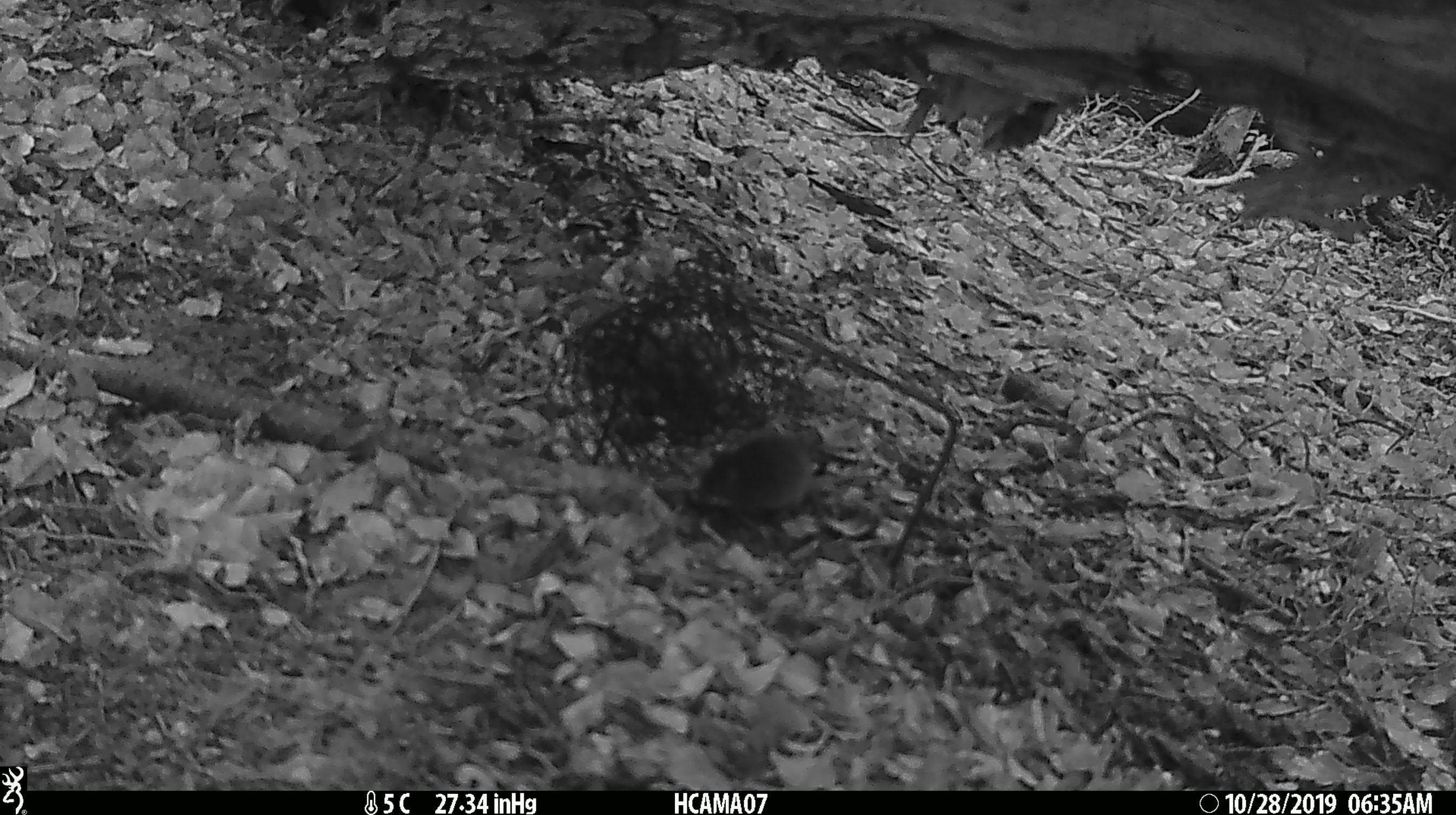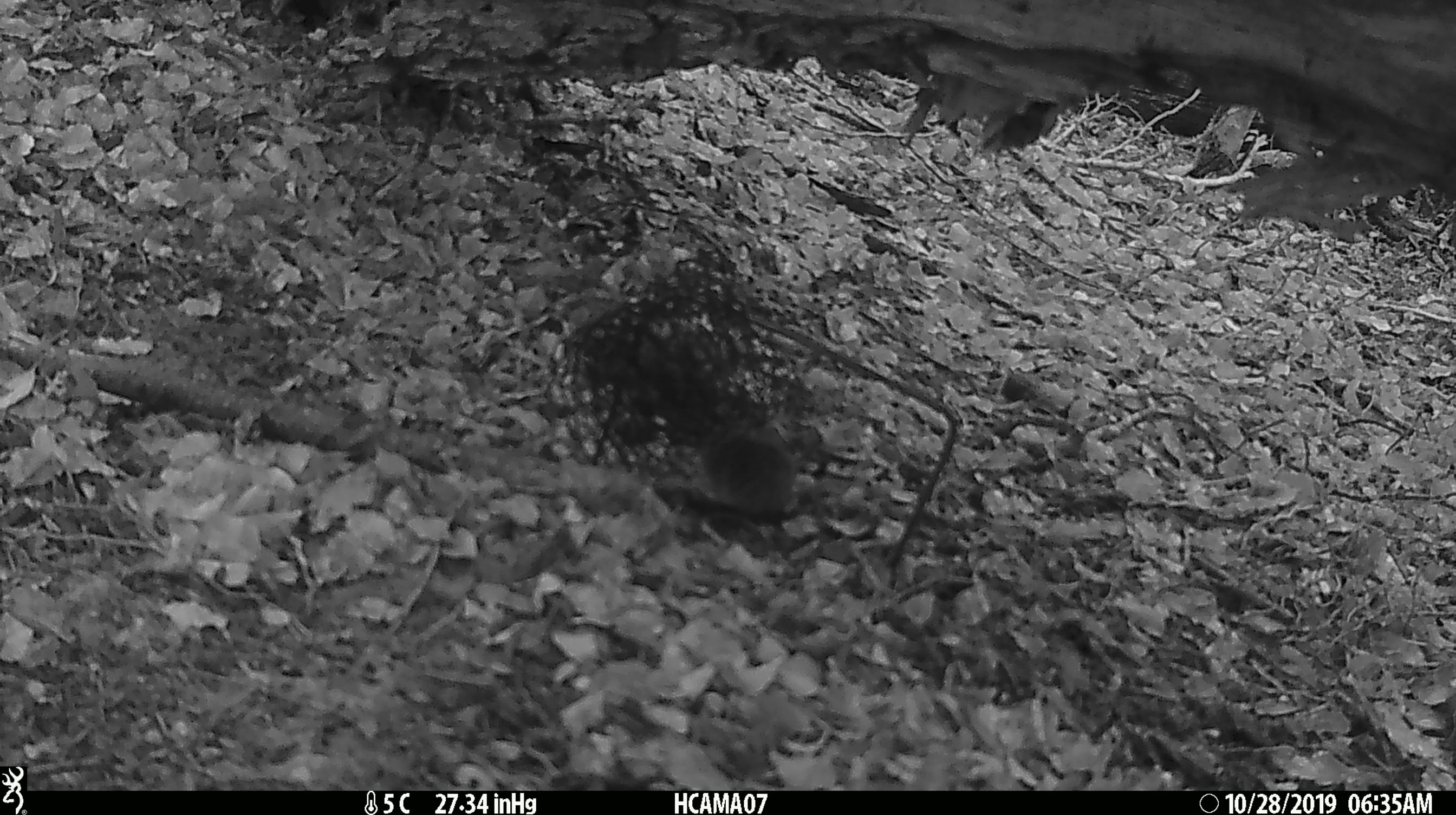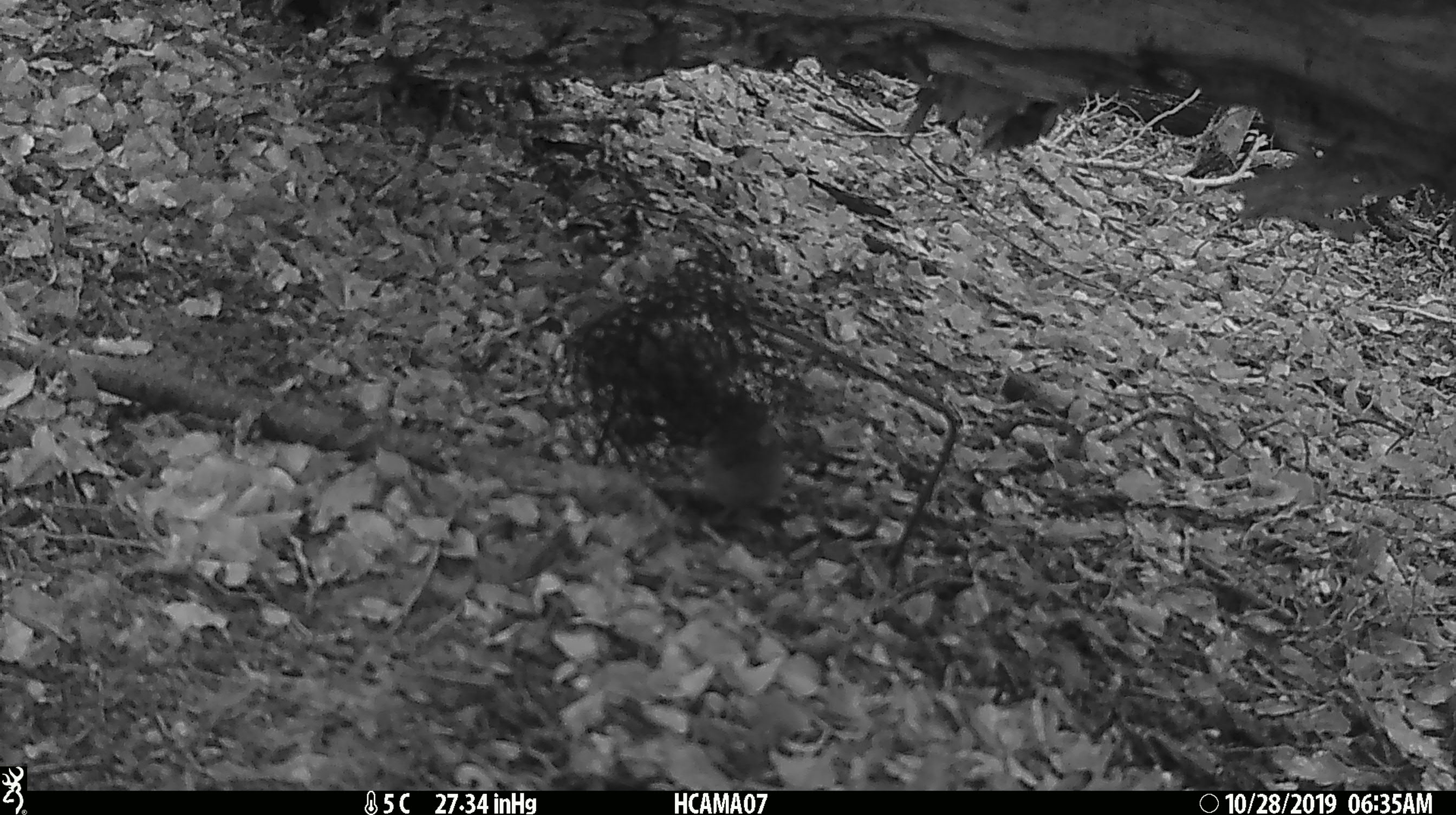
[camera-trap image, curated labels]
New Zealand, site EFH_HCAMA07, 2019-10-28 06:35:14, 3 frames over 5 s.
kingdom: Animalia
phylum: Chordata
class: Mammalia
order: Rodentia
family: Muridae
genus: Mus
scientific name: Mus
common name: mouse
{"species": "mouse (Mus)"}